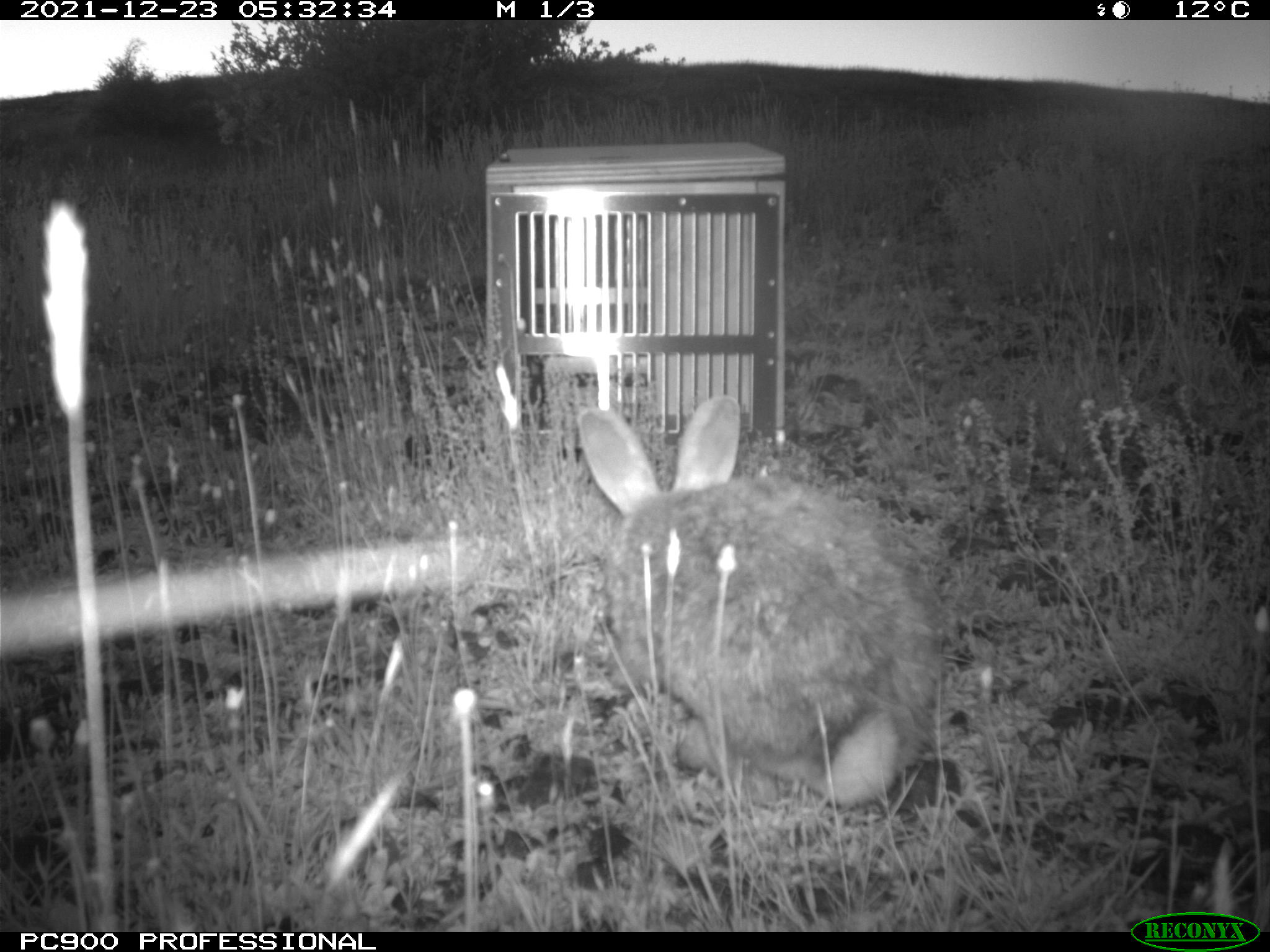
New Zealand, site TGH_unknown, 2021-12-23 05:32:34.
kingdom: Animalia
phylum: Chordata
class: Mammalia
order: Lagomorpha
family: Leporidae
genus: Oryctolagus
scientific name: Oryctolagus cuniculus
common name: european rabbit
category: rabbit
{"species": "rabbit (european rabbit) (Oryctolagus cuniculus)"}